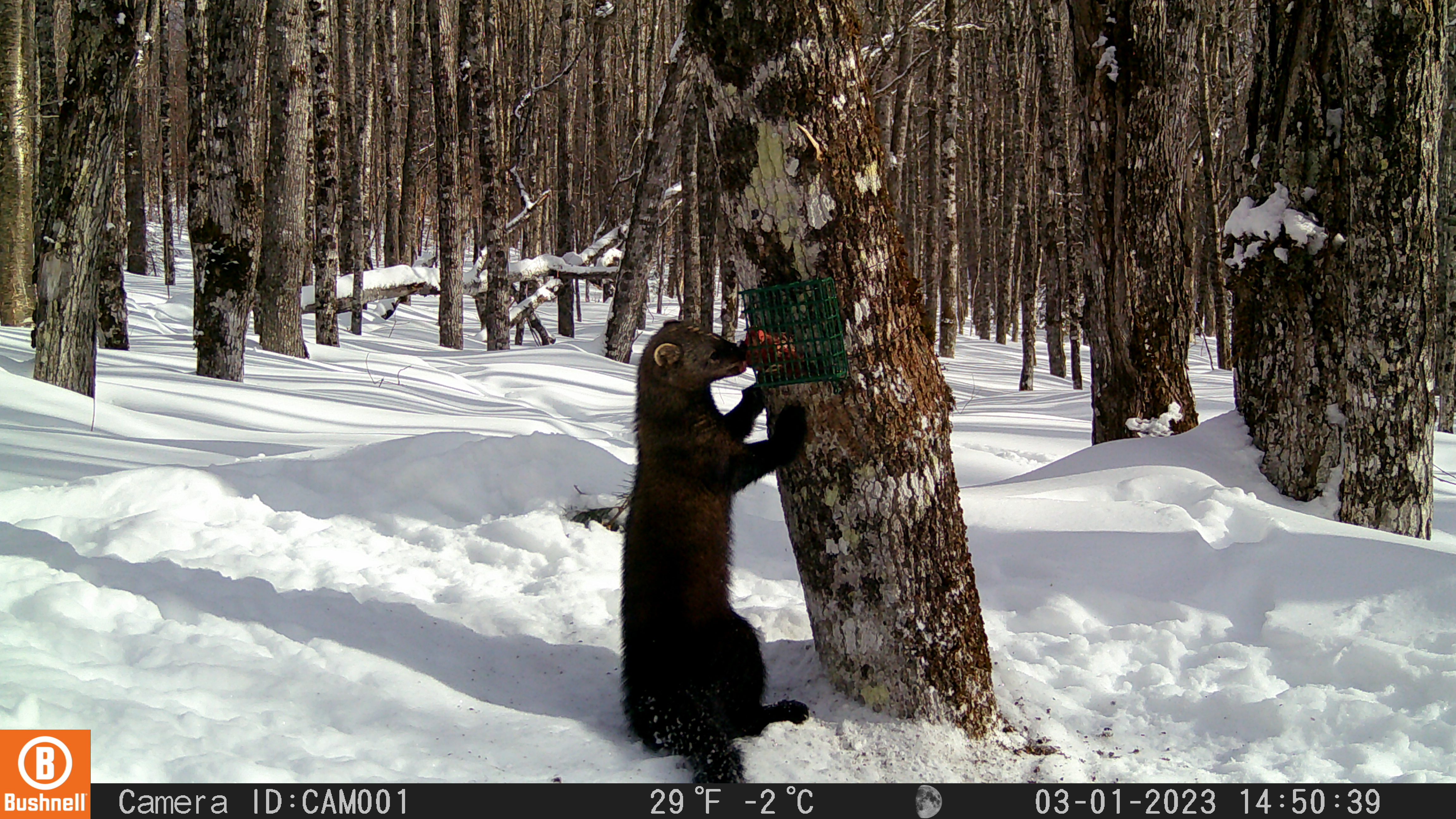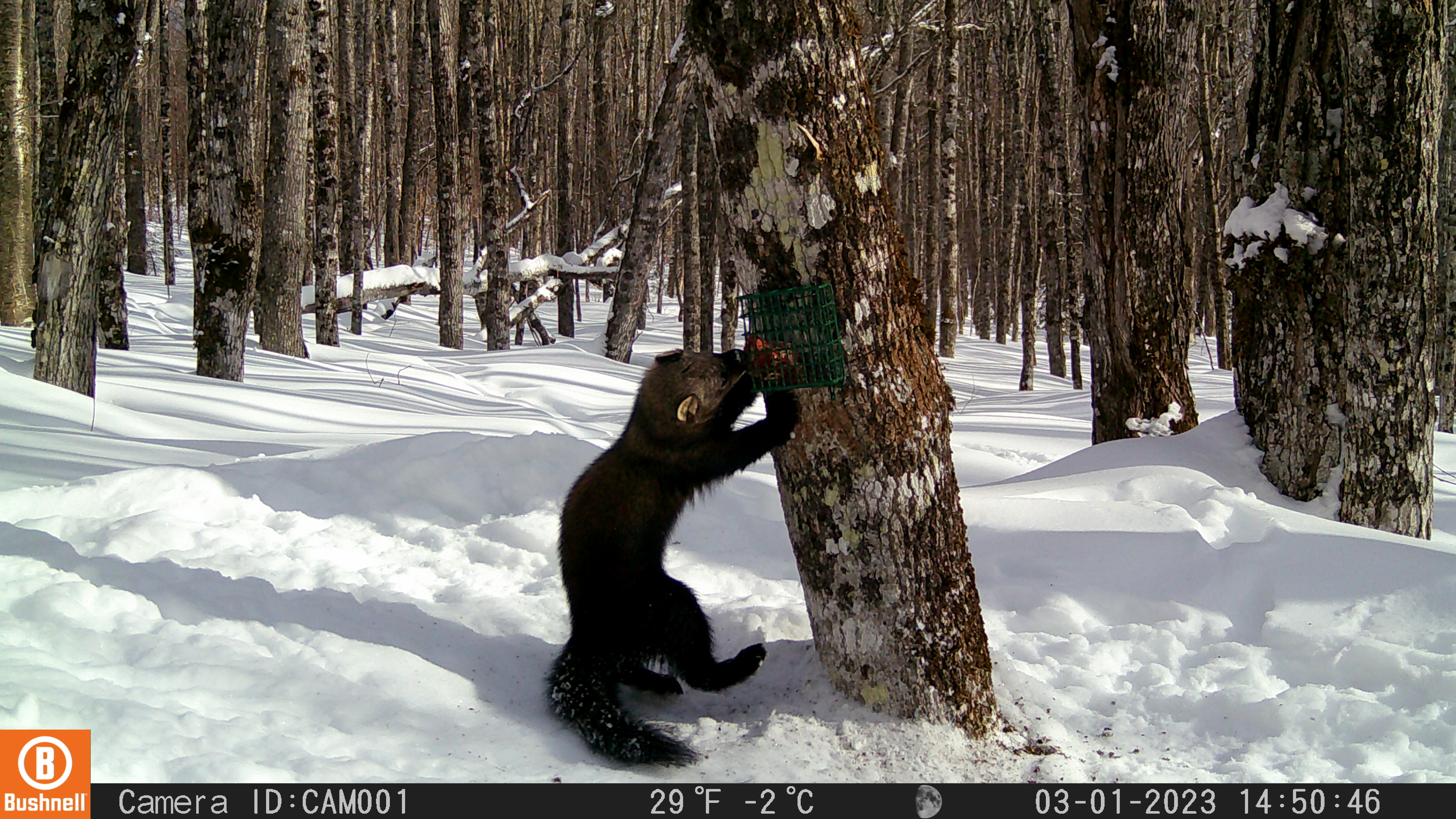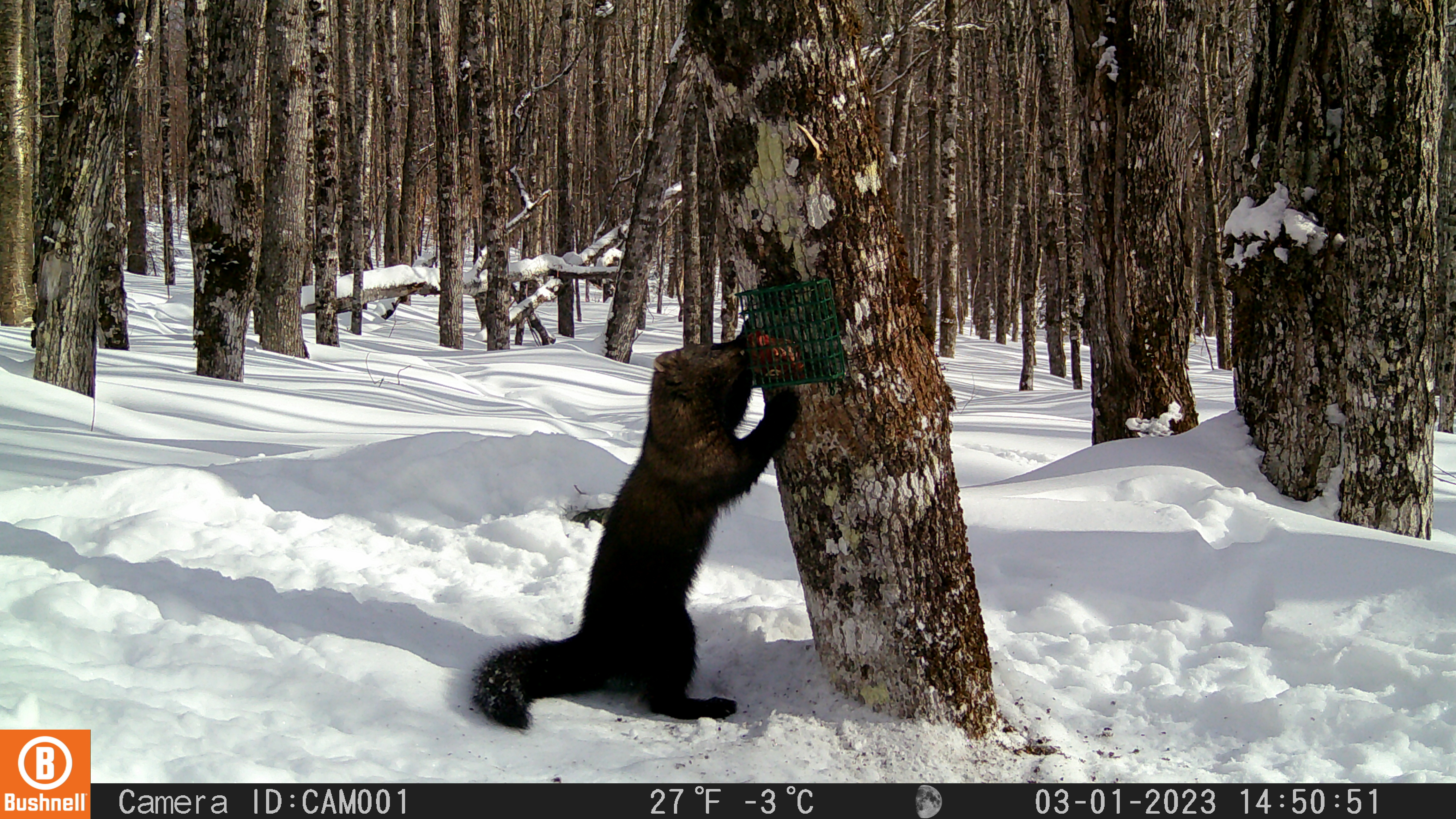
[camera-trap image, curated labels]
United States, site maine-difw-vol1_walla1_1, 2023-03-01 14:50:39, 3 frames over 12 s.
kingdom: Animalia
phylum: Chordata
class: Mammalia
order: Carnivora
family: Mustelidae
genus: Pekania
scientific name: Pekania pennanti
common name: fisher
Fisher (Pekania pennanti).